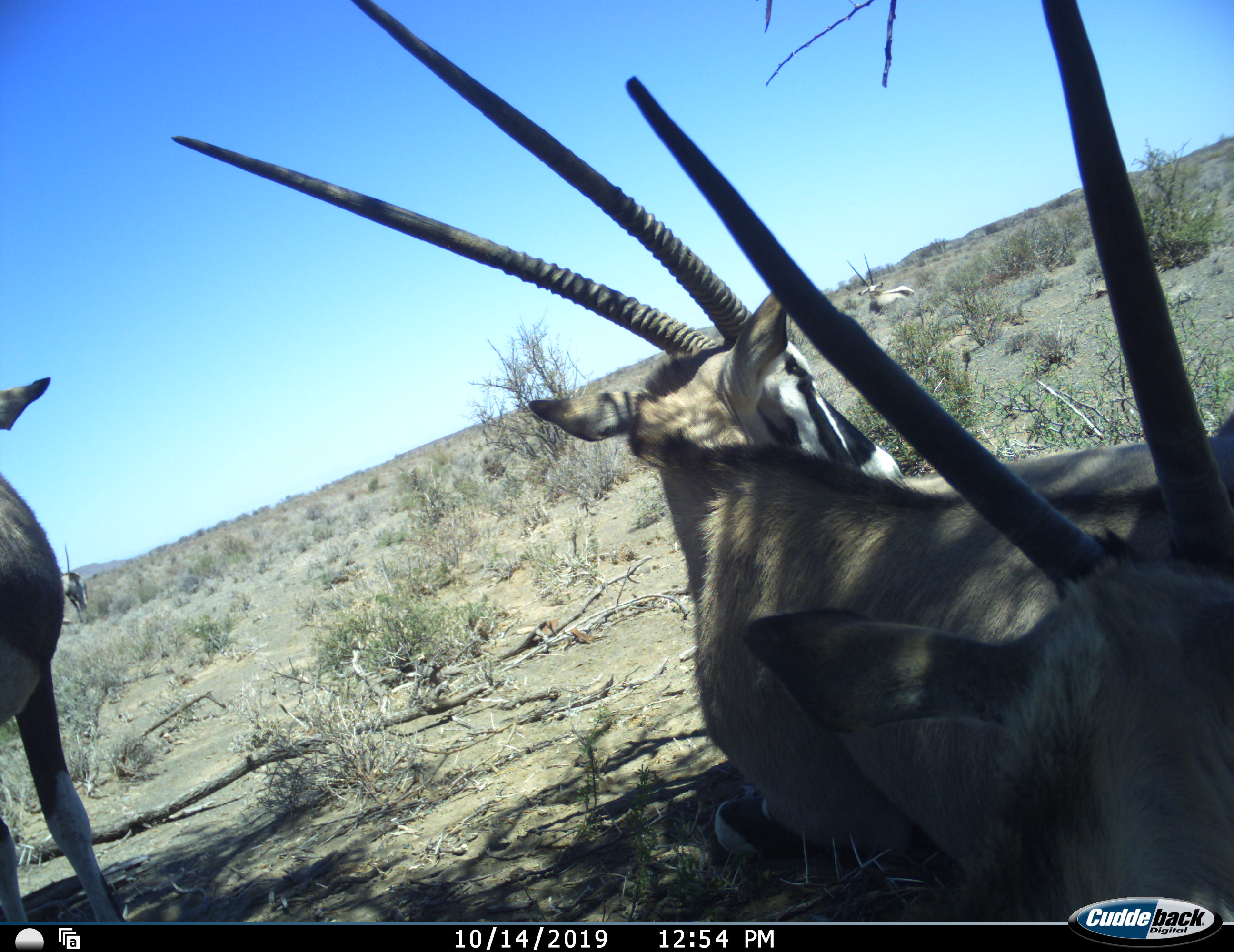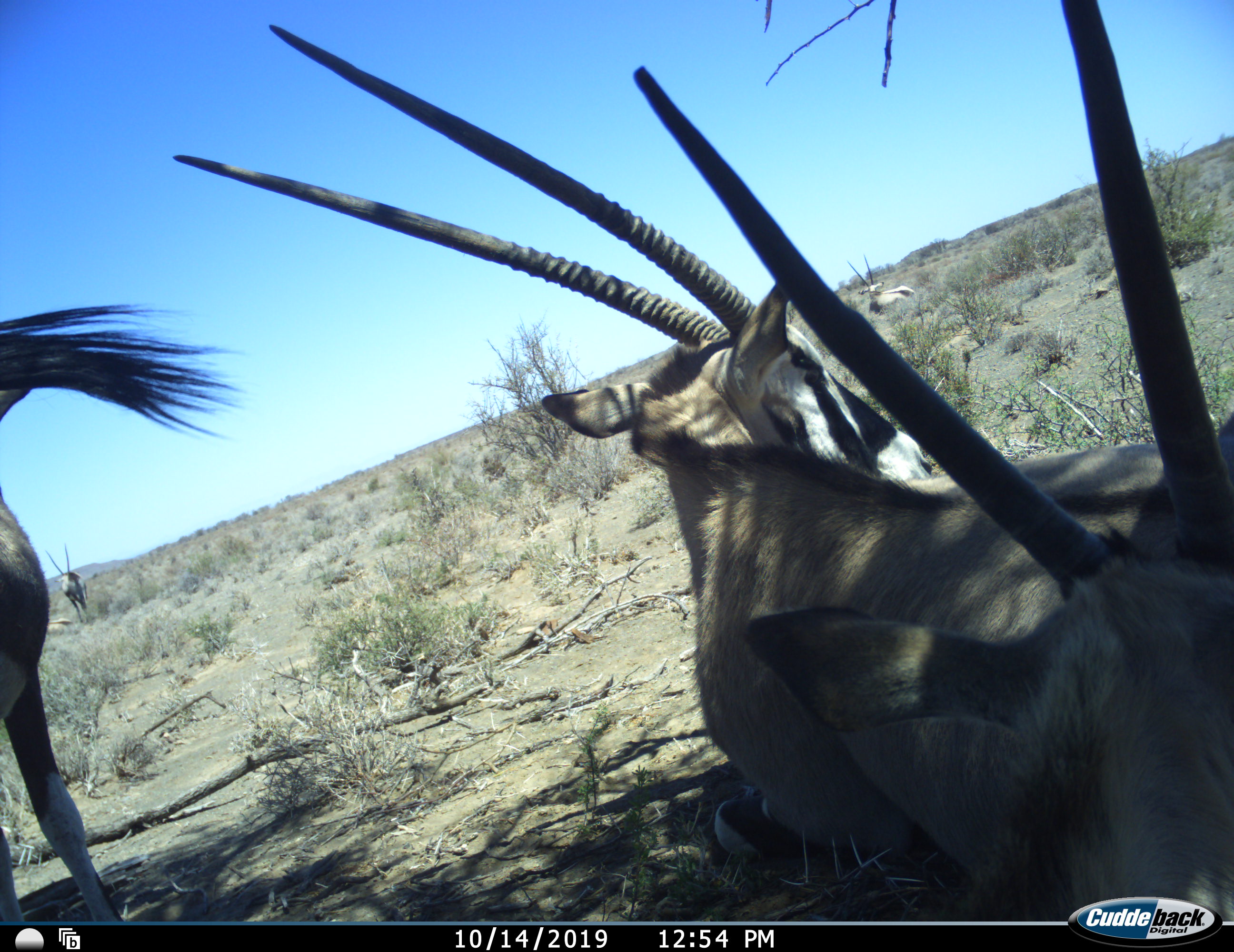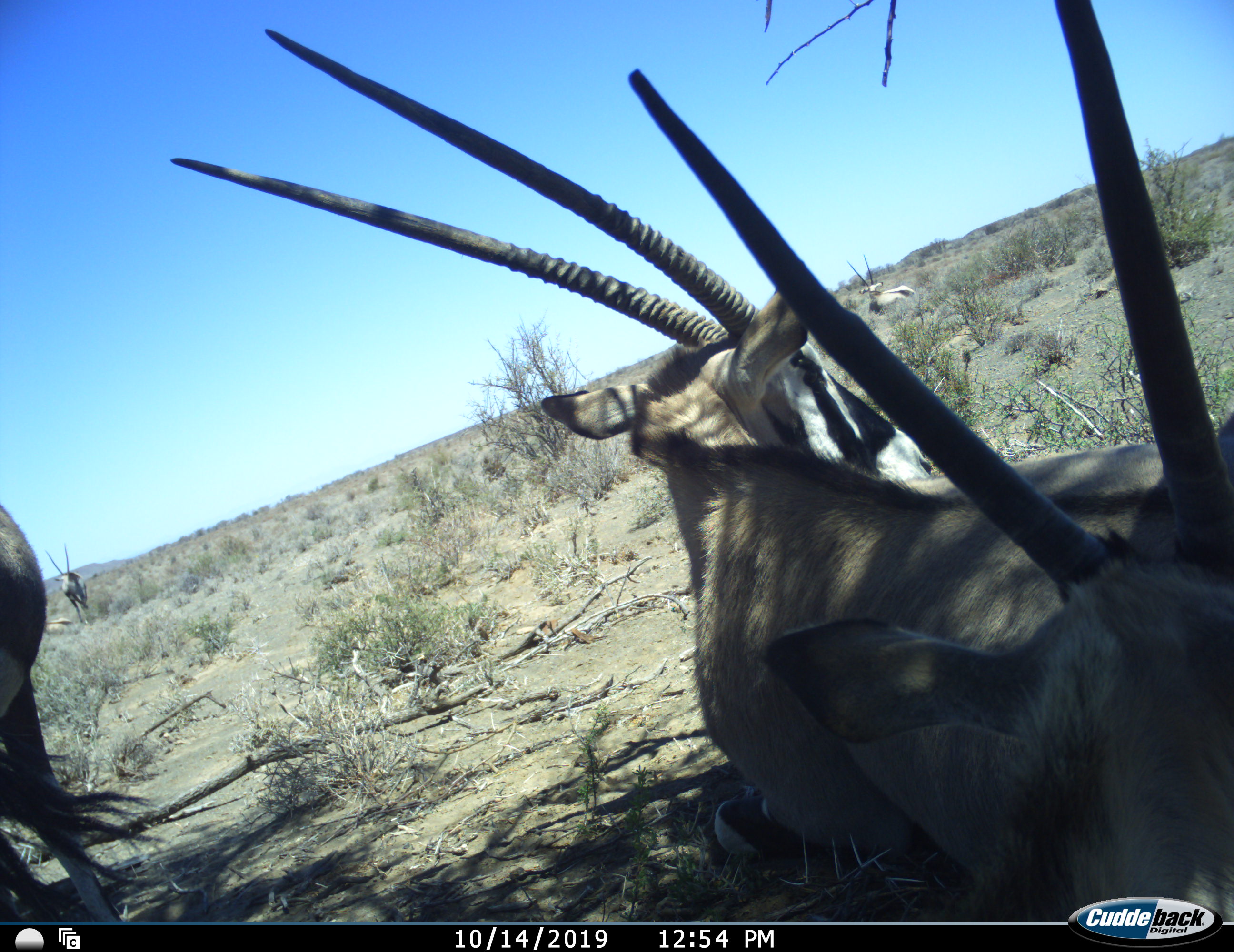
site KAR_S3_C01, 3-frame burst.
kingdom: Animalia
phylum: Chordata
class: Mammalia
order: Artiodactyla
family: Bovidae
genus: Oryx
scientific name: Oryx gazella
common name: gemsbok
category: oryx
Oryx (gemsbok) (Oryx gazella), count 5. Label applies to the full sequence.